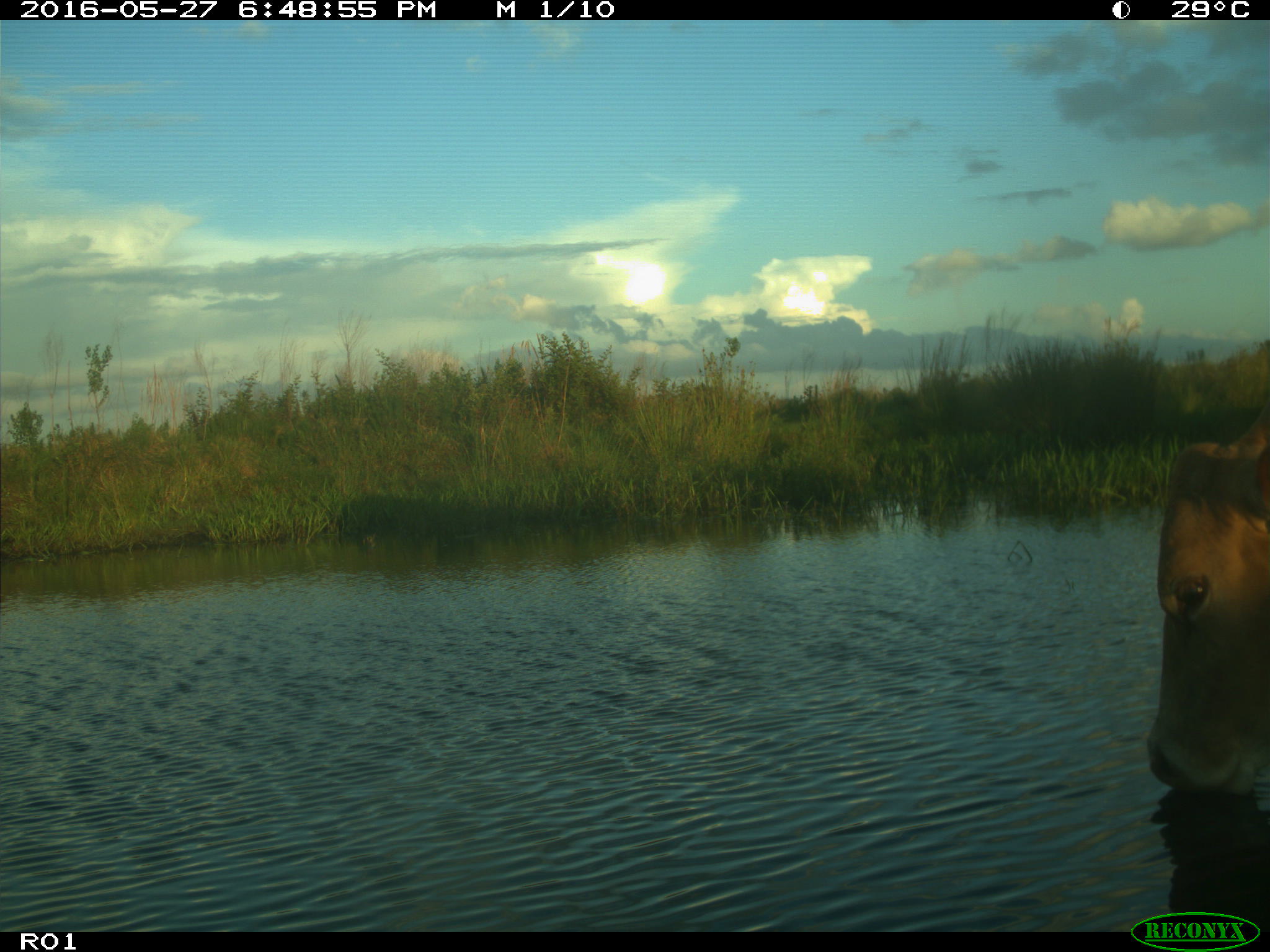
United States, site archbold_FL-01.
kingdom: Animalia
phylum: Chordata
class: Mammalia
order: Artiodactyla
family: Bovidae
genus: Bos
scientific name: Bos taurus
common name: domestic cow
Bos taurus (domestic cow).